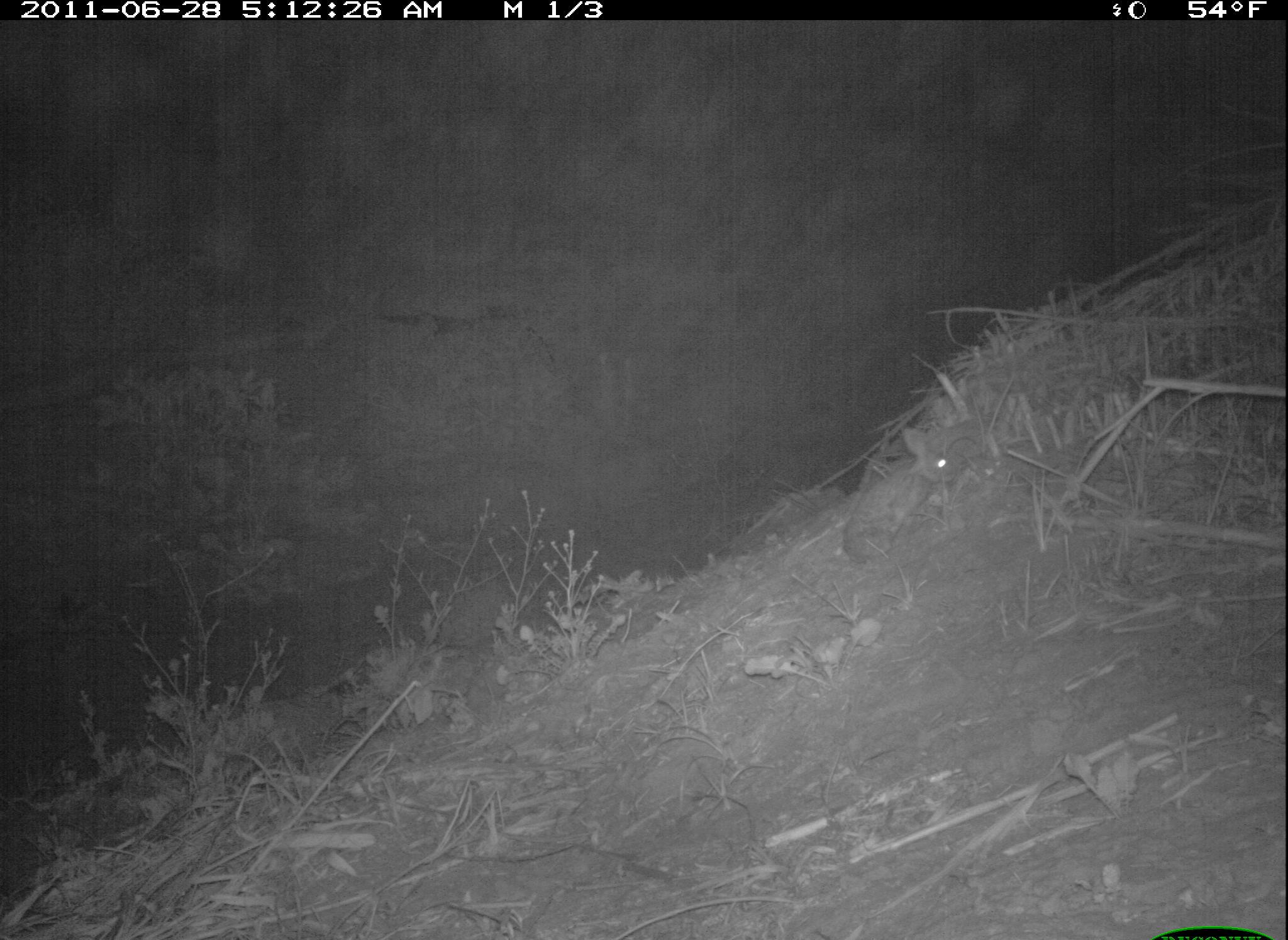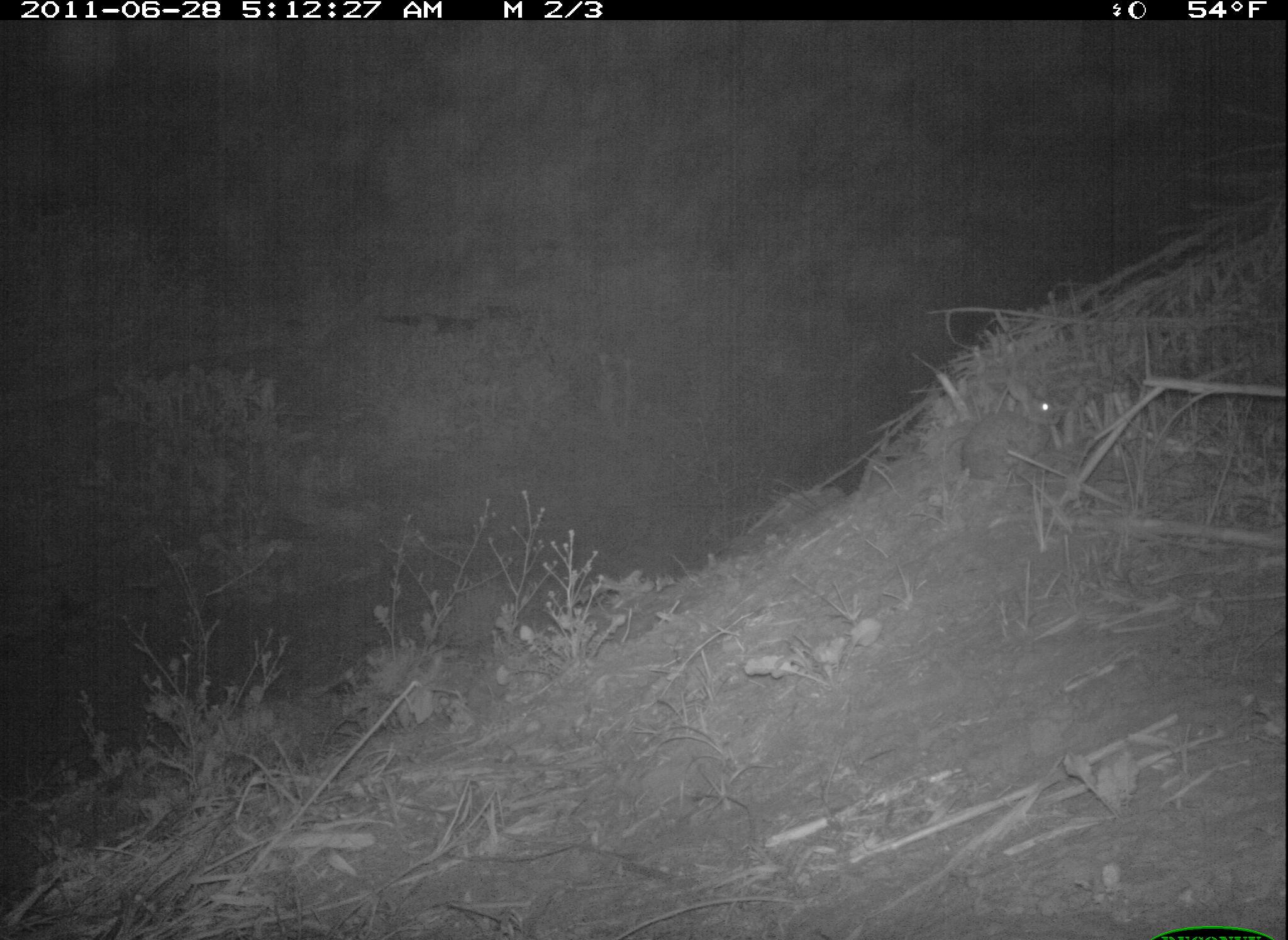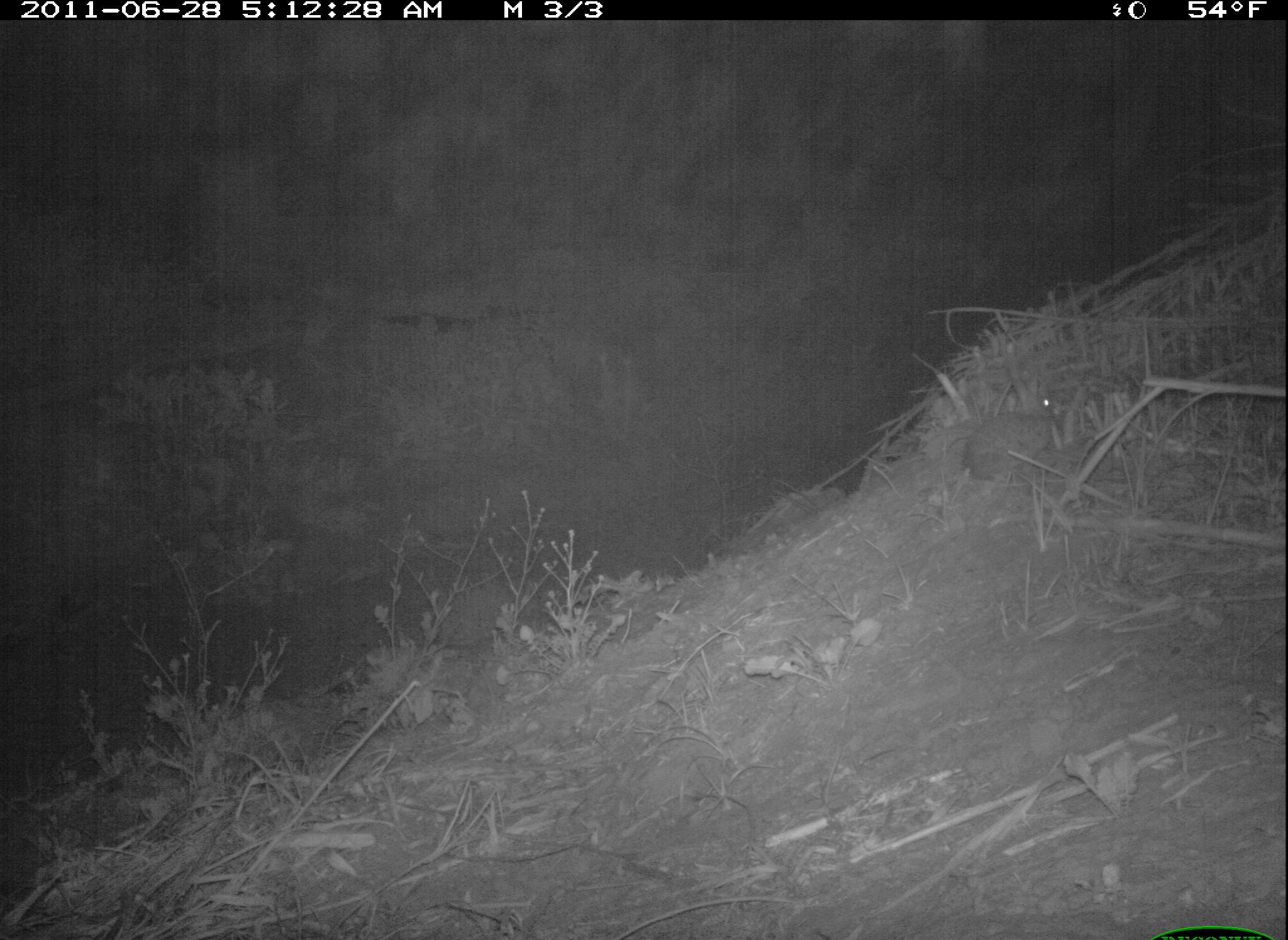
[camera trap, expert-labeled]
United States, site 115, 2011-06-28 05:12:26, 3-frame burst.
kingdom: Animalia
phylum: Chordata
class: Mammalia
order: Lagomorpha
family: Leporidae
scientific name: Leporidae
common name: rabbits and hares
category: rabbit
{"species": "rabbit (rabbits and hares) (Leporidae)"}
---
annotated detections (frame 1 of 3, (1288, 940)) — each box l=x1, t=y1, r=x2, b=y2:
rabbit: l=821, t=414, r=1009, b=591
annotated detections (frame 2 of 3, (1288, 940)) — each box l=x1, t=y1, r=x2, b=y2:
rabbit: l=955, t=366, r=1074, b=488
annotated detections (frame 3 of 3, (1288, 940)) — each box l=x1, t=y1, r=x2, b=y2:
rabbit: l=950, t=351, r=1100, b=501